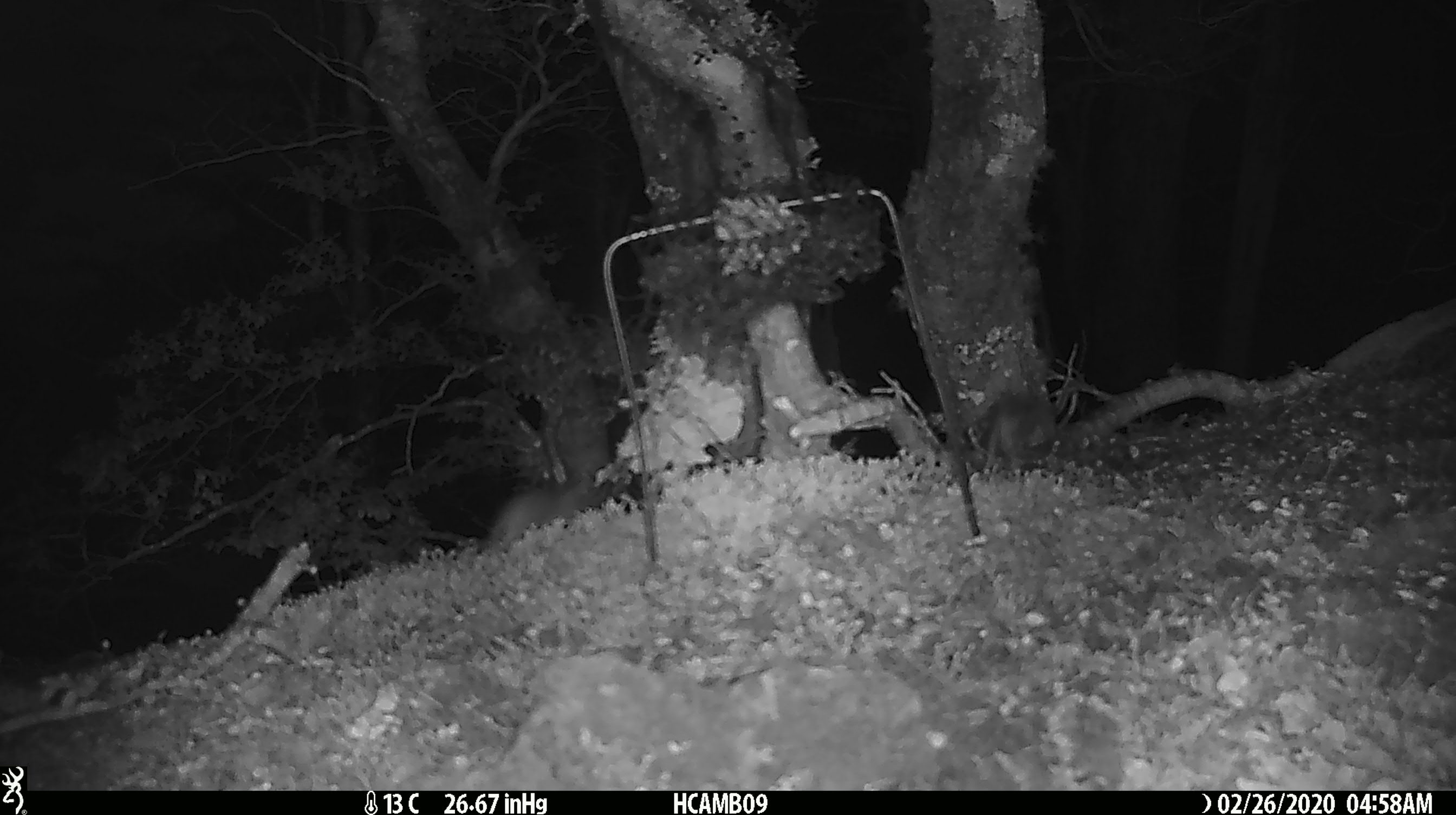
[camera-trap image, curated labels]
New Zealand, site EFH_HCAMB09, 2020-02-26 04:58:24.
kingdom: Animalia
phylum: Chordata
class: Mammalia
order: Rodentia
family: Muridae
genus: Mus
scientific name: Mus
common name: mouse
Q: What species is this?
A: Mouse (Mus).